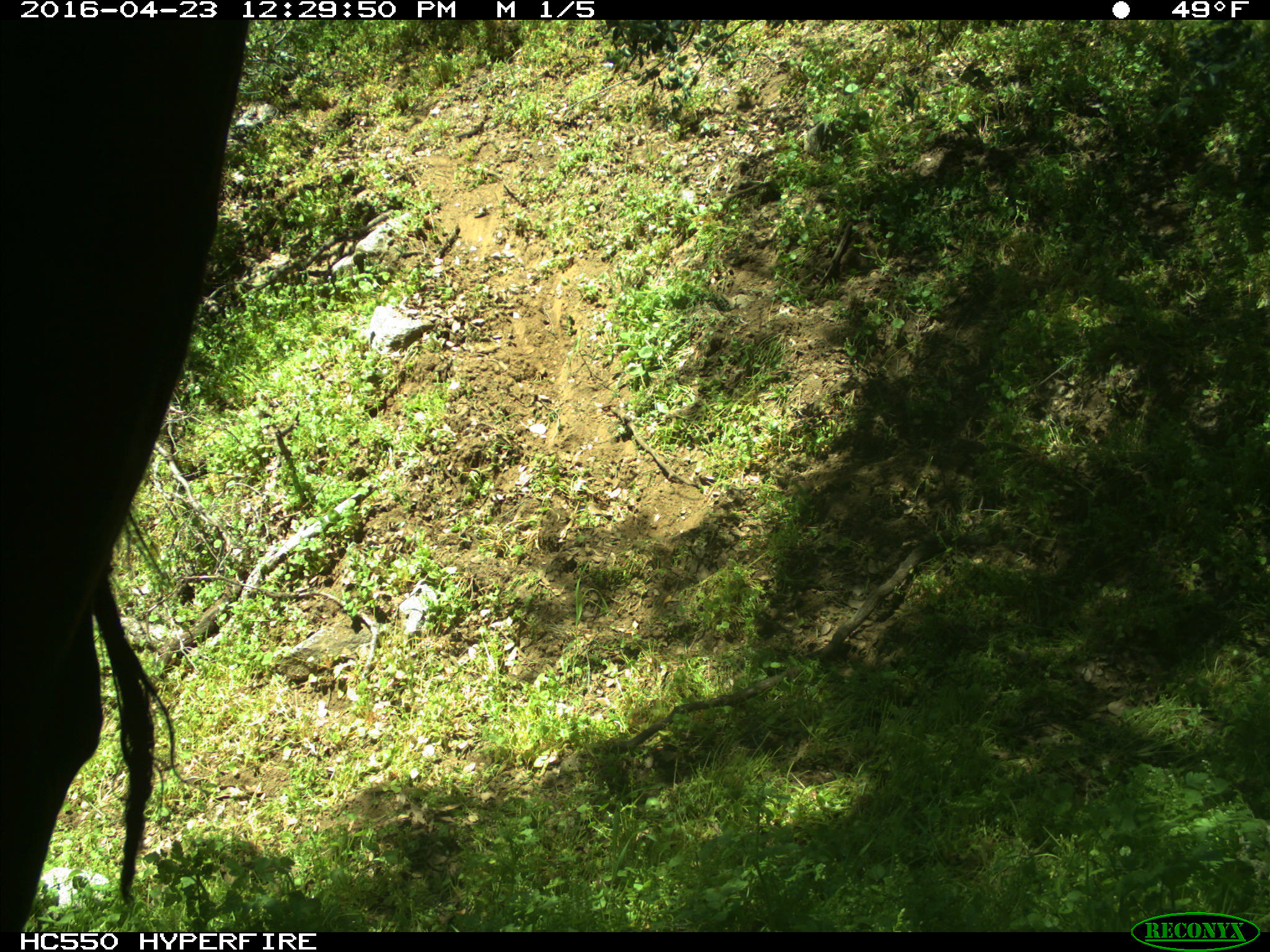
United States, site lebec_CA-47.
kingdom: Animalia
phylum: Chordata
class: Mammalia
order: Artiodactyla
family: Bovidae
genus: Bos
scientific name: Bos taurus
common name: domestic cow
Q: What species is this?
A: Bos taurus (domestic cow).